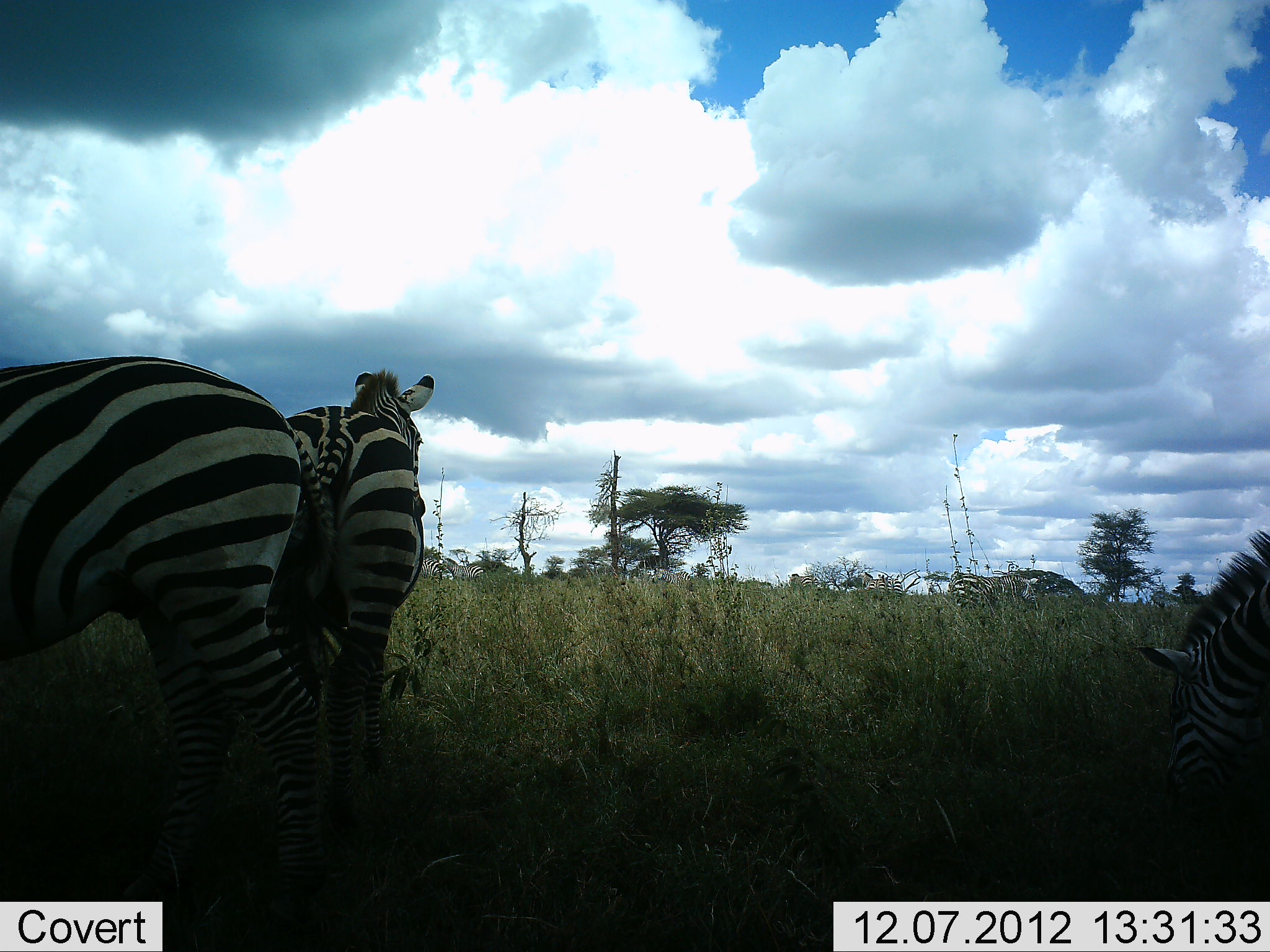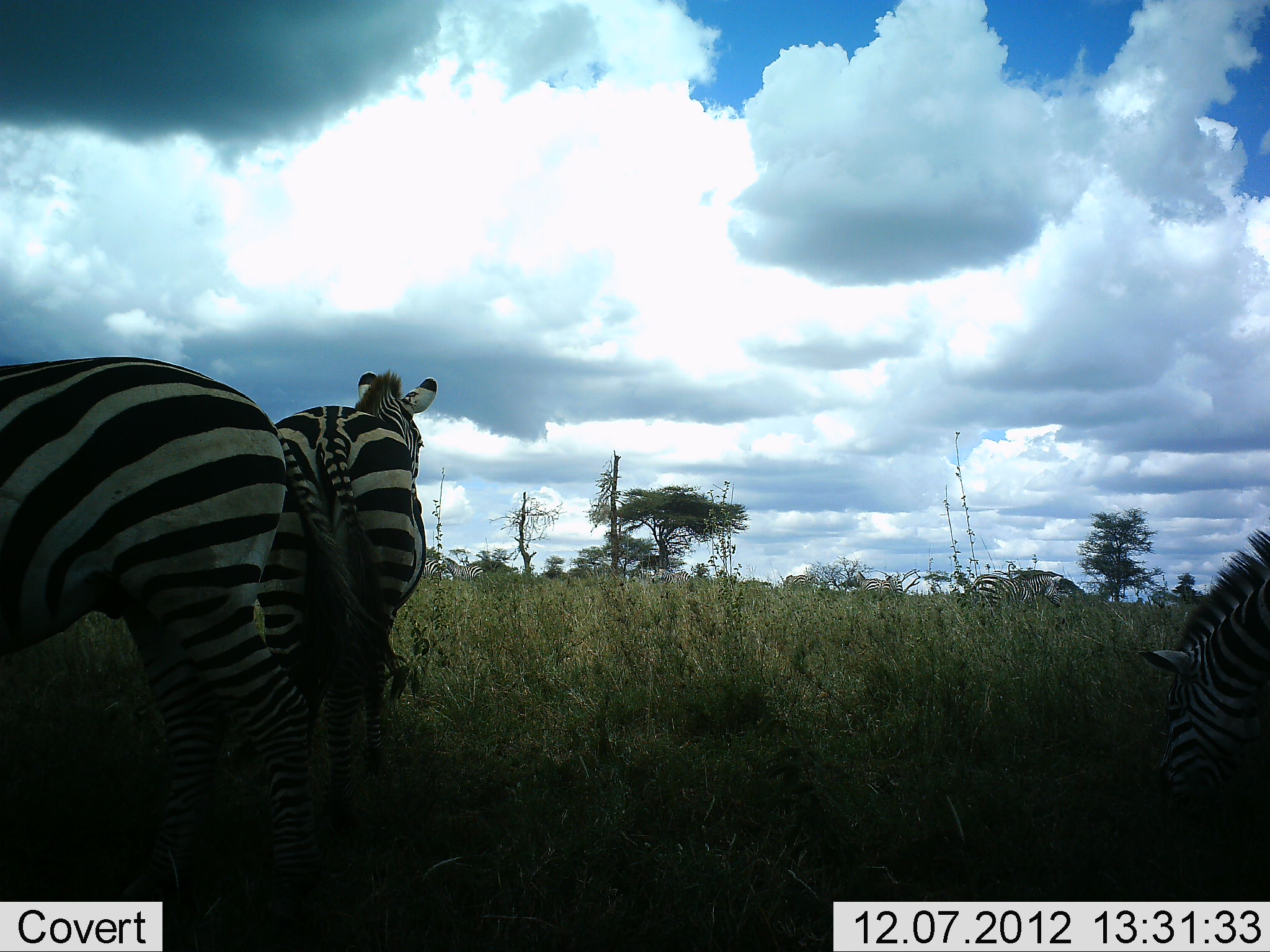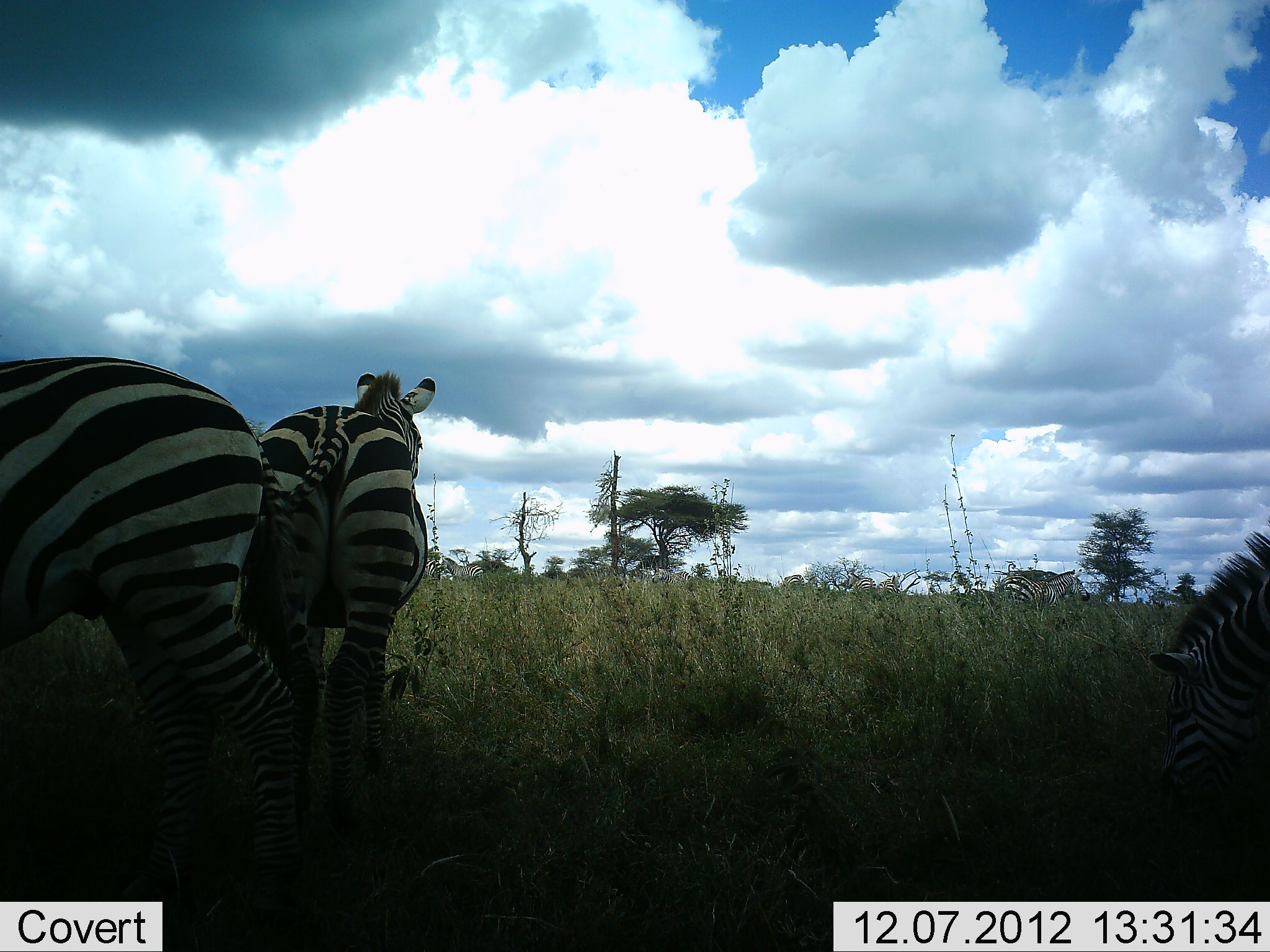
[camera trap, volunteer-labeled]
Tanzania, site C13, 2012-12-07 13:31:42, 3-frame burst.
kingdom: Animalia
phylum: Chordata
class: Mammalia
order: Perissodactyla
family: Equidae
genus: Equus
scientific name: Equus quagga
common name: plains zebra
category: zebra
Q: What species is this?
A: Zebra (plains zebra) (Equus quagga).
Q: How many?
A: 4.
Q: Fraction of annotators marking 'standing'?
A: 70%.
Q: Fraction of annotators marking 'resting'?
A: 0%.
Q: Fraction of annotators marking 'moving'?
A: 40%.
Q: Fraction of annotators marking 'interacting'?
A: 10%.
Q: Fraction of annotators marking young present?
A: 0%.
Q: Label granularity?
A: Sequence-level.